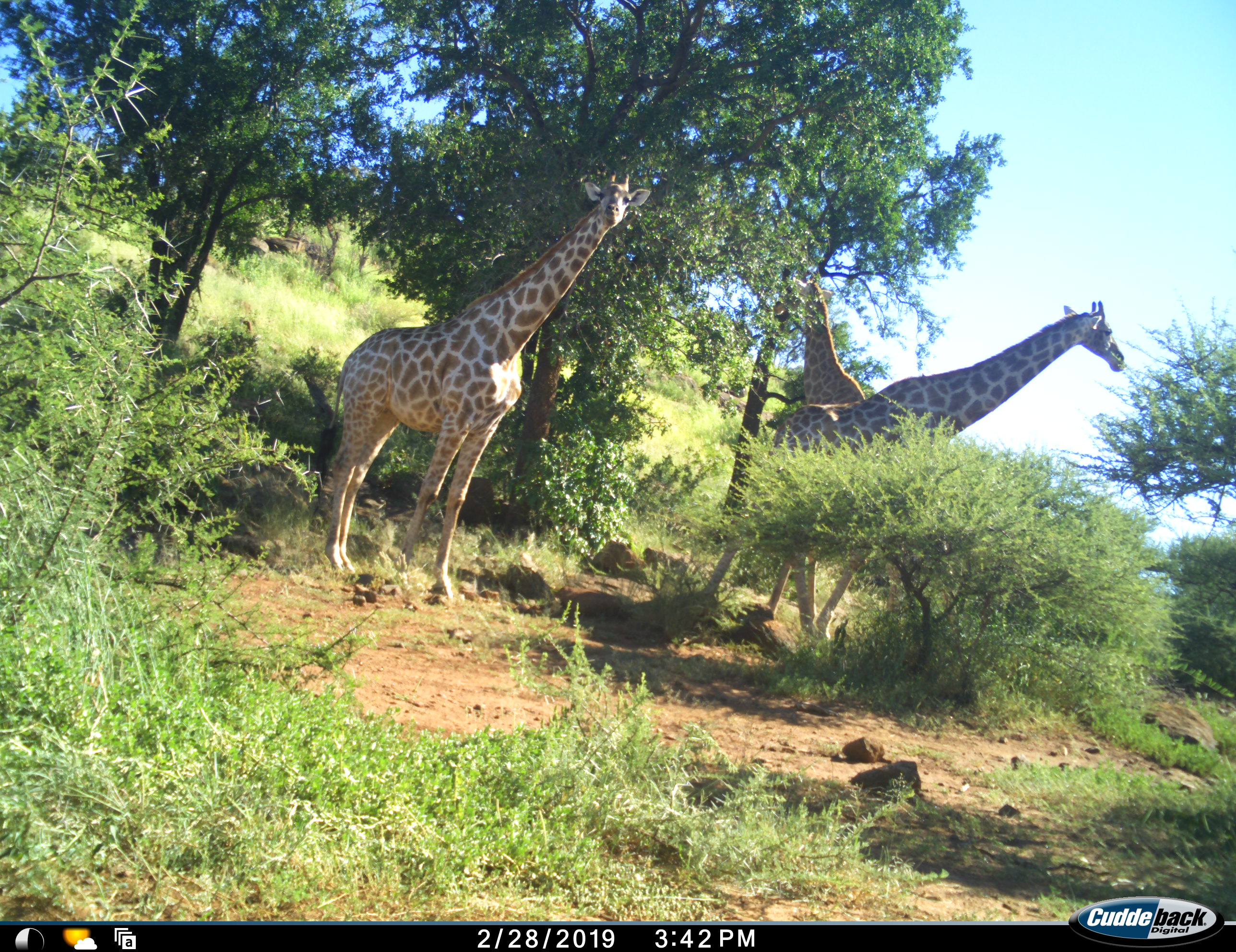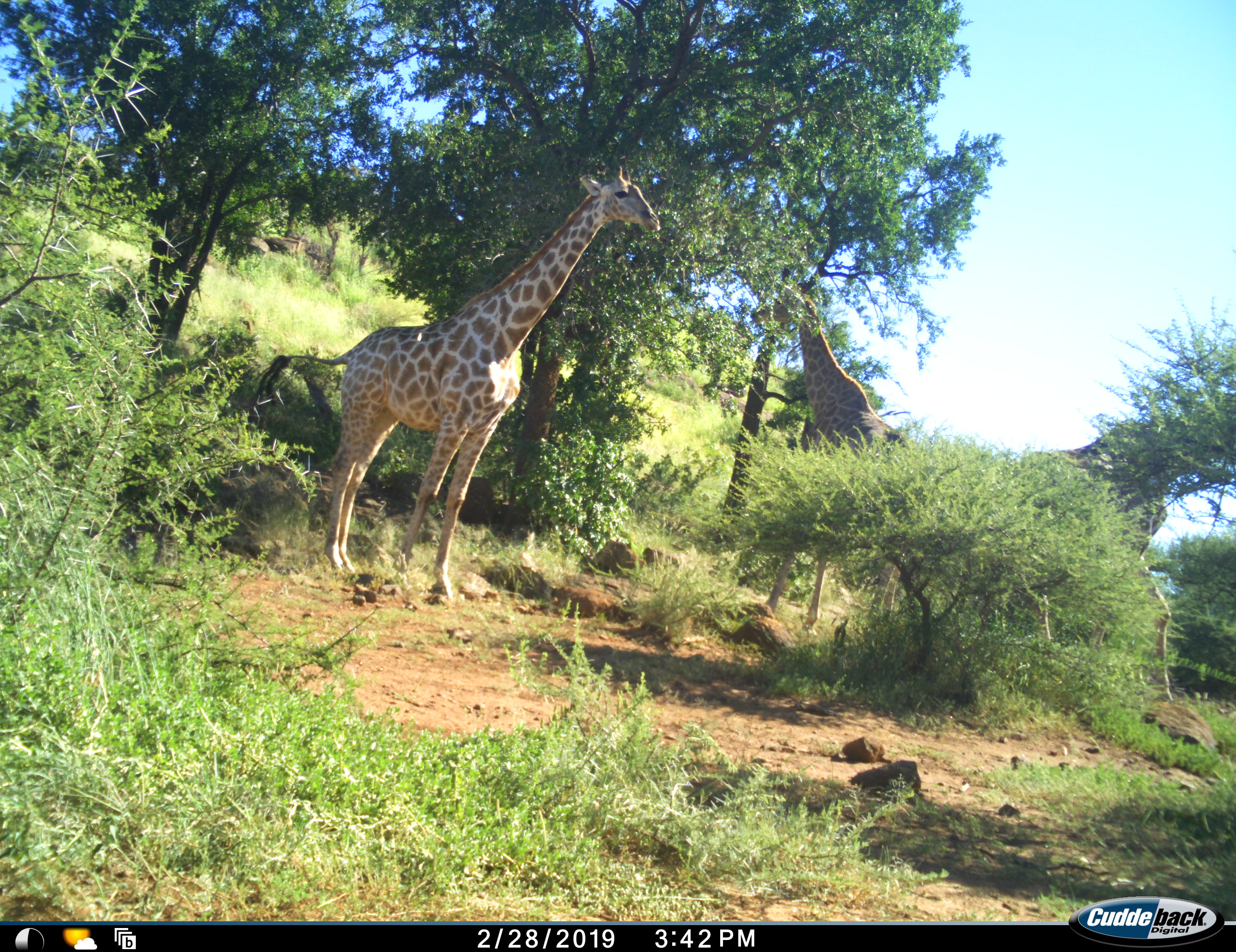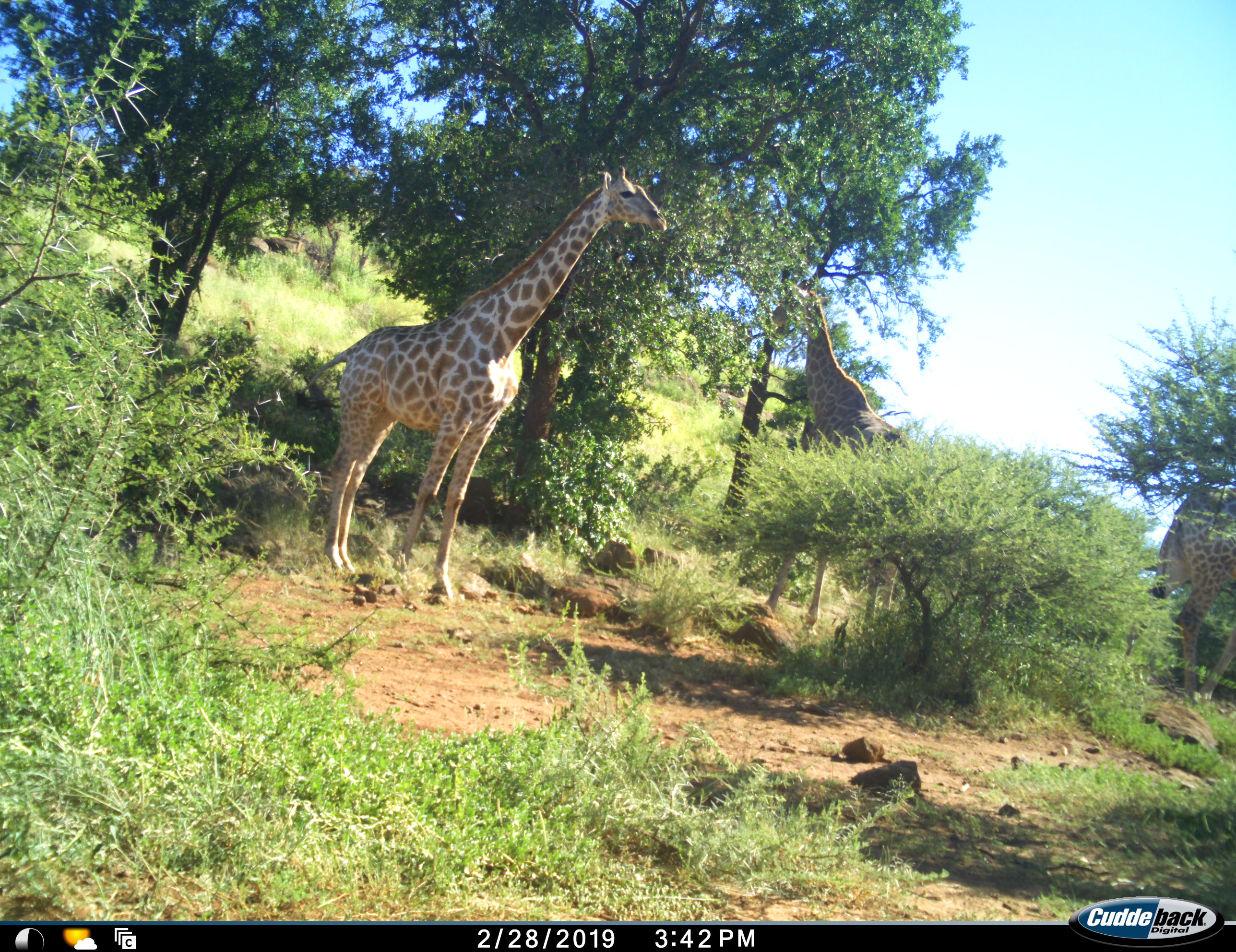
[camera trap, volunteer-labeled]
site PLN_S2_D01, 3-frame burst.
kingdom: Animalia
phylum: Chordata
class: Mammalia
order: Artiodactyla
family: Giraffidae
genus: Giraffa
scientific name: Giraffa camelopardalis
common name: giraffe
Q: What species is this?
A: Giraffe (Giraffa camelopardalis).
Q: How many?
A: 3.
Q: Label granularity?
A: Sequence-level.